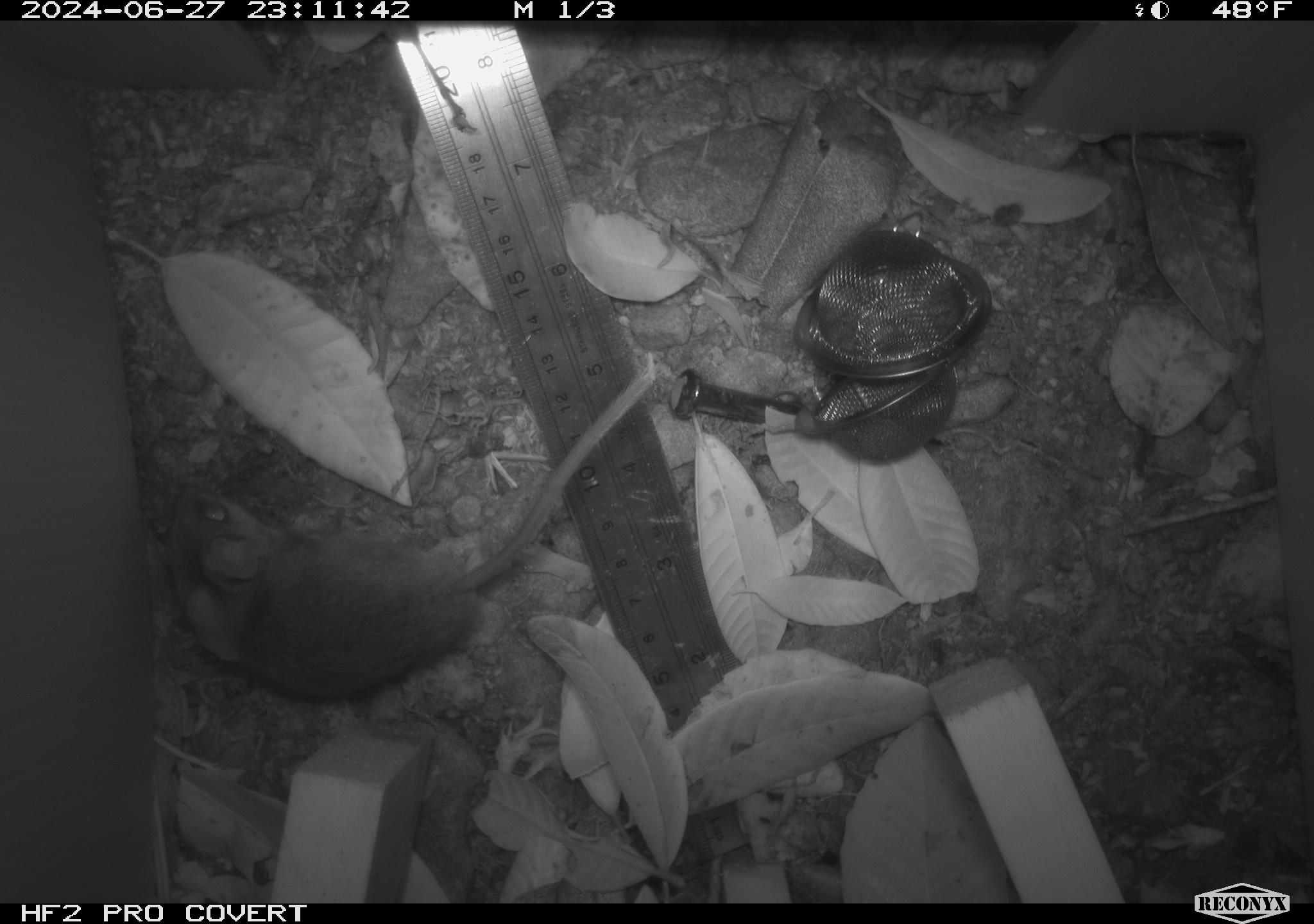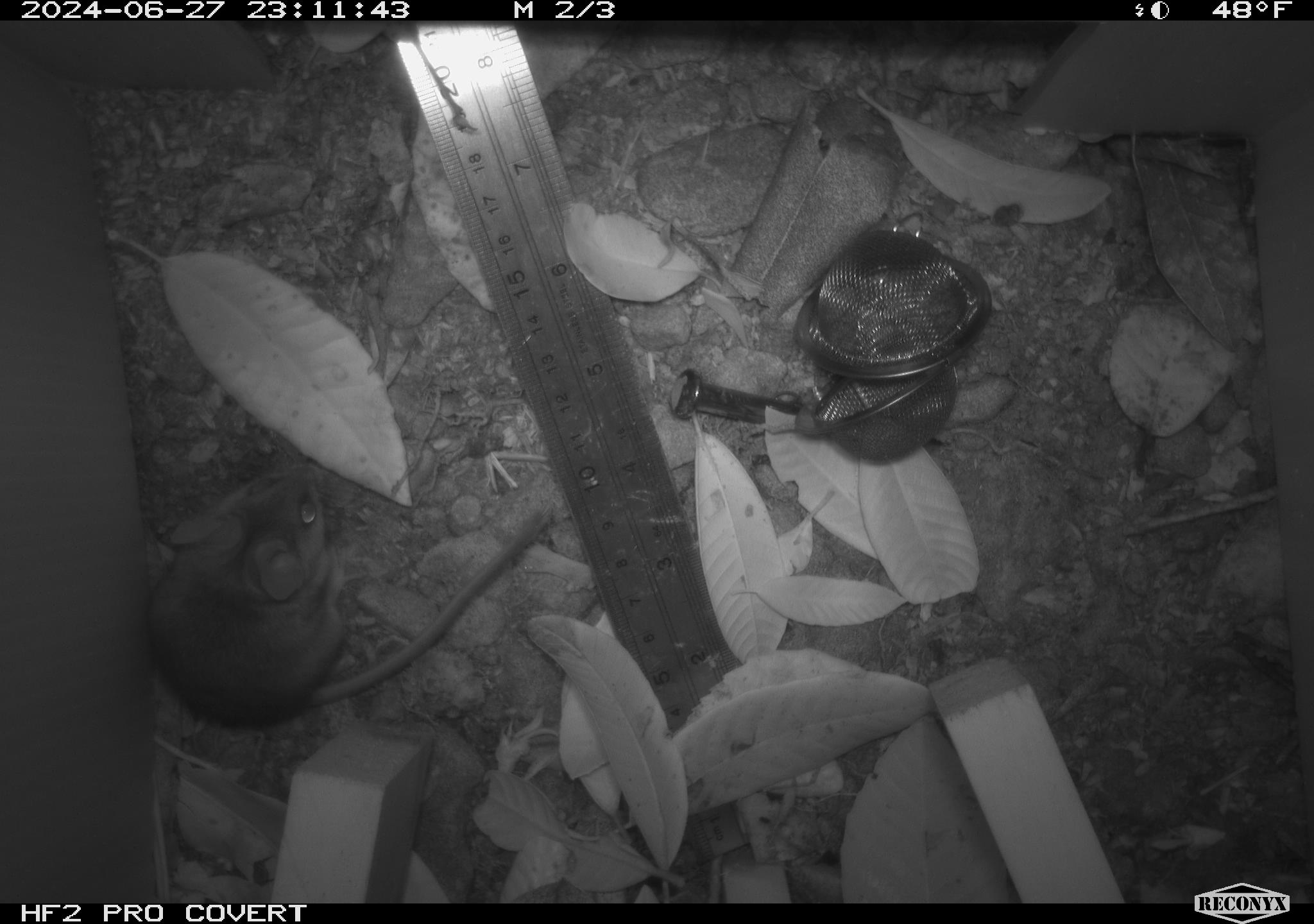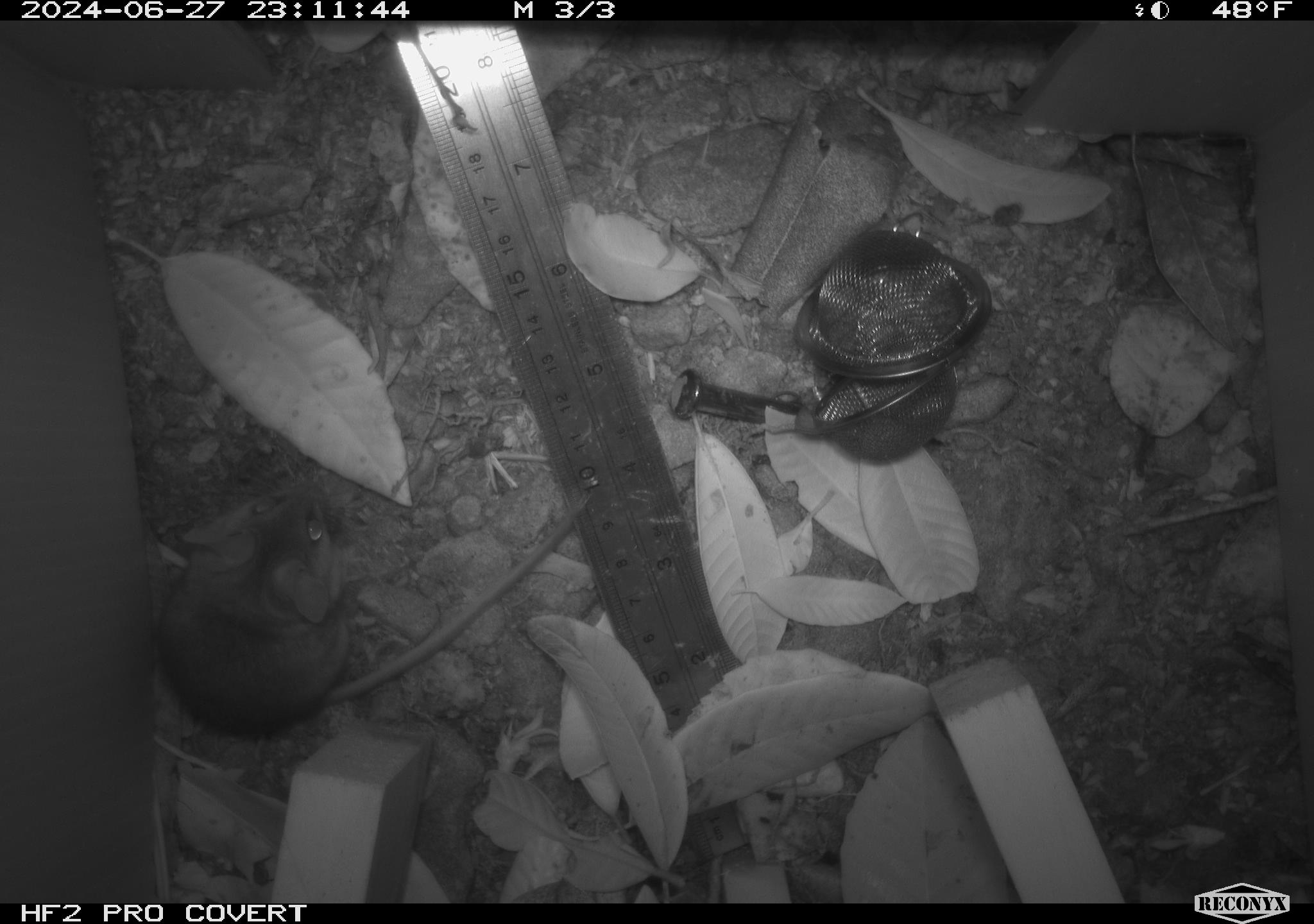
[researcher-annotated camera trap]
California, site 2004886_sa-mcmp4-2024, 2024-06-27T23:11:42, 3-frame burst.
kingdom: Animalia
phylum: Chordata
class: Mammalia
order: Rodentia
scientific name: Rodentia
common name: mouse species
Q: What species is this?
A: Mouse species (Rodentia).